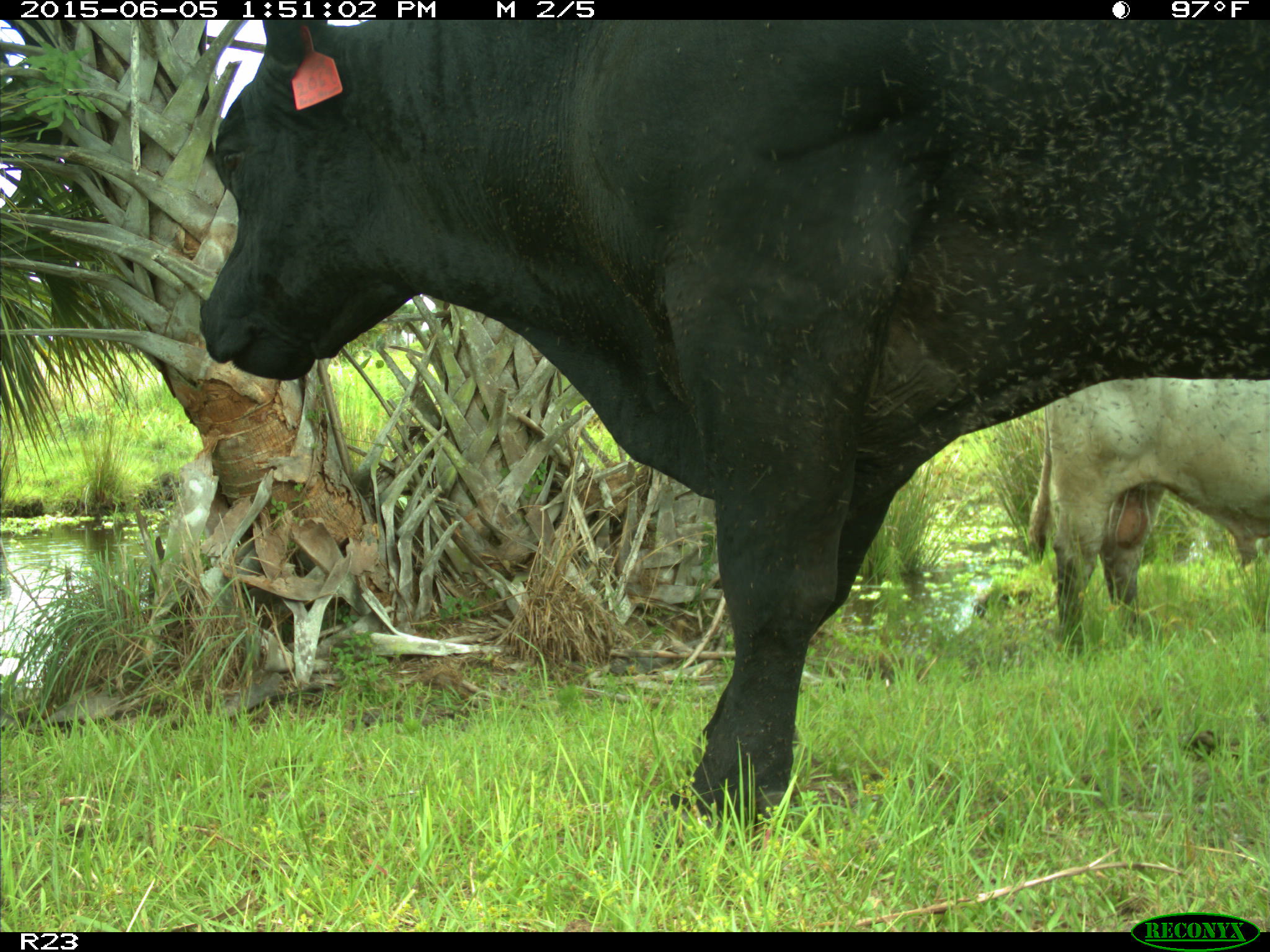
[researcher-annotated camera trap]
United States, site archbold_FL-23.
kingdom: Animalia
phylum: Chordata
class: Mammalia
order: Artiodactyla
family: Bovidae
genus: Bos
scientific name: Bos taurus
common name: domestic cow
Bos taurus (domestic cow).